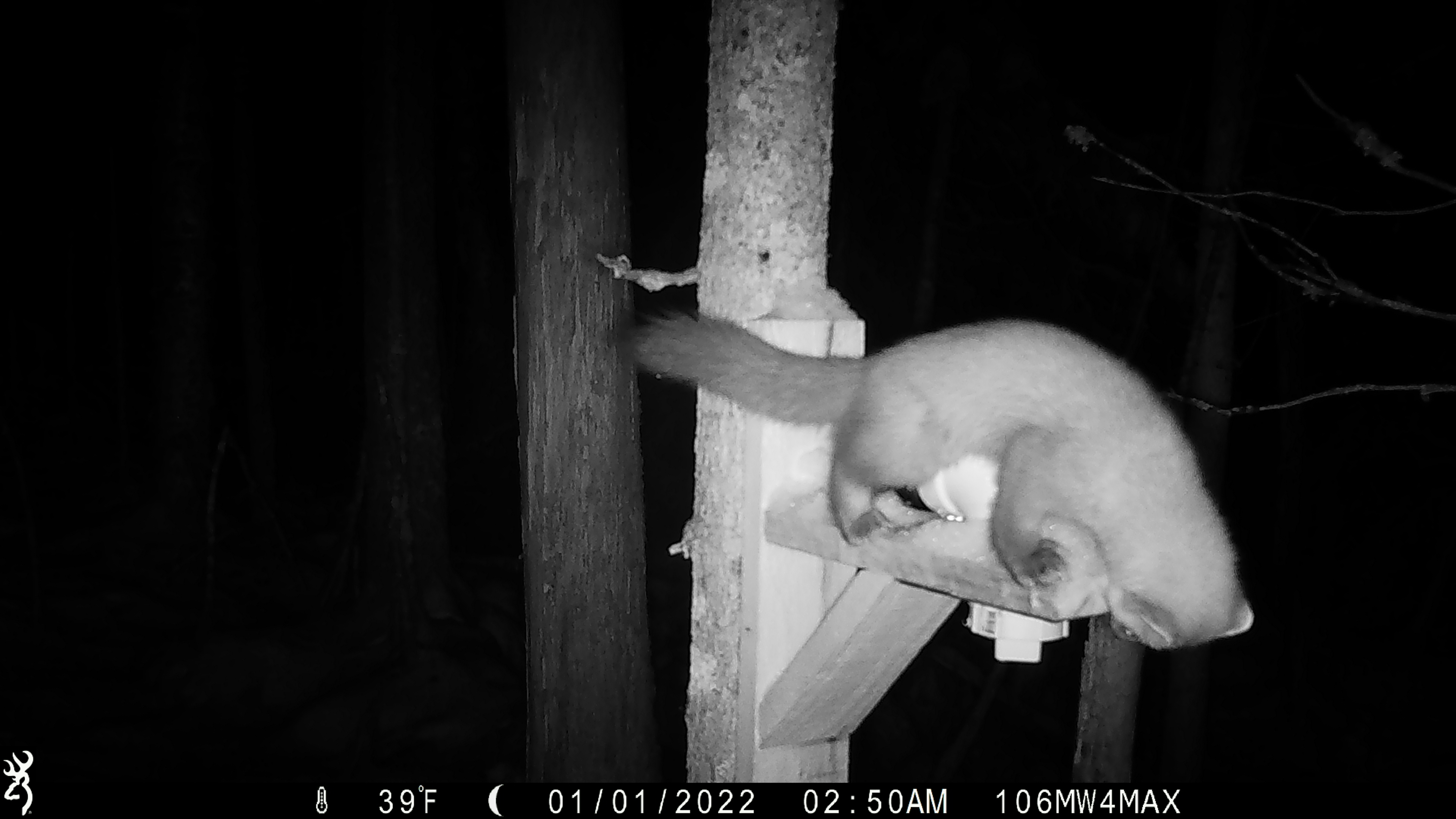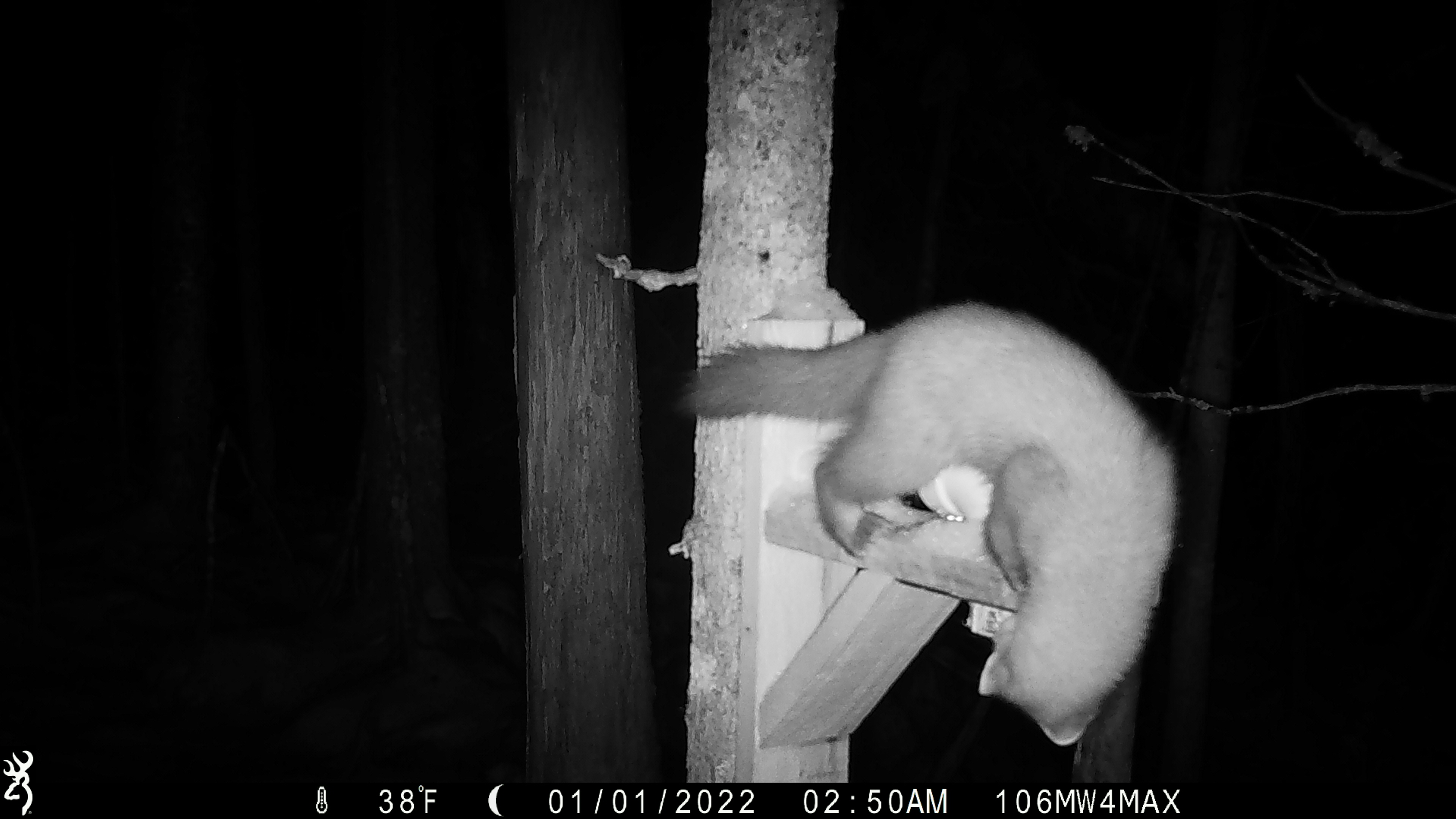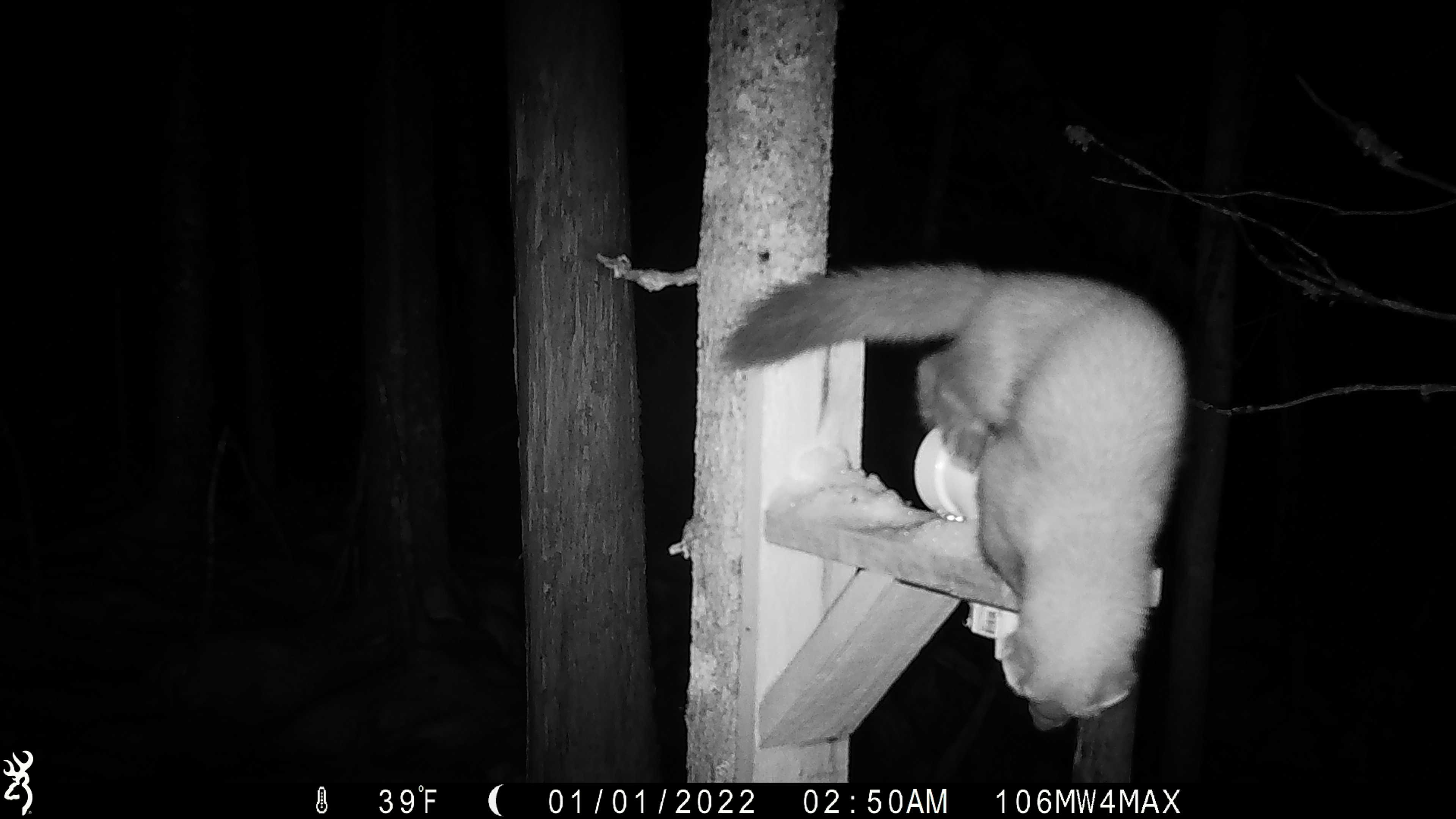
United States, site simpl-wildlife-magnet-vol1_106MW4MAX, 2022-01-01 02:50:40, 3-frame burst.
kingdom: Animalia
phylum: Chordata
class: Mammalia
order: Carnivora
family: Mustelidae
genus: Martes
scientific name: Martes americana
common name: american marten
American marten (Martes americana).